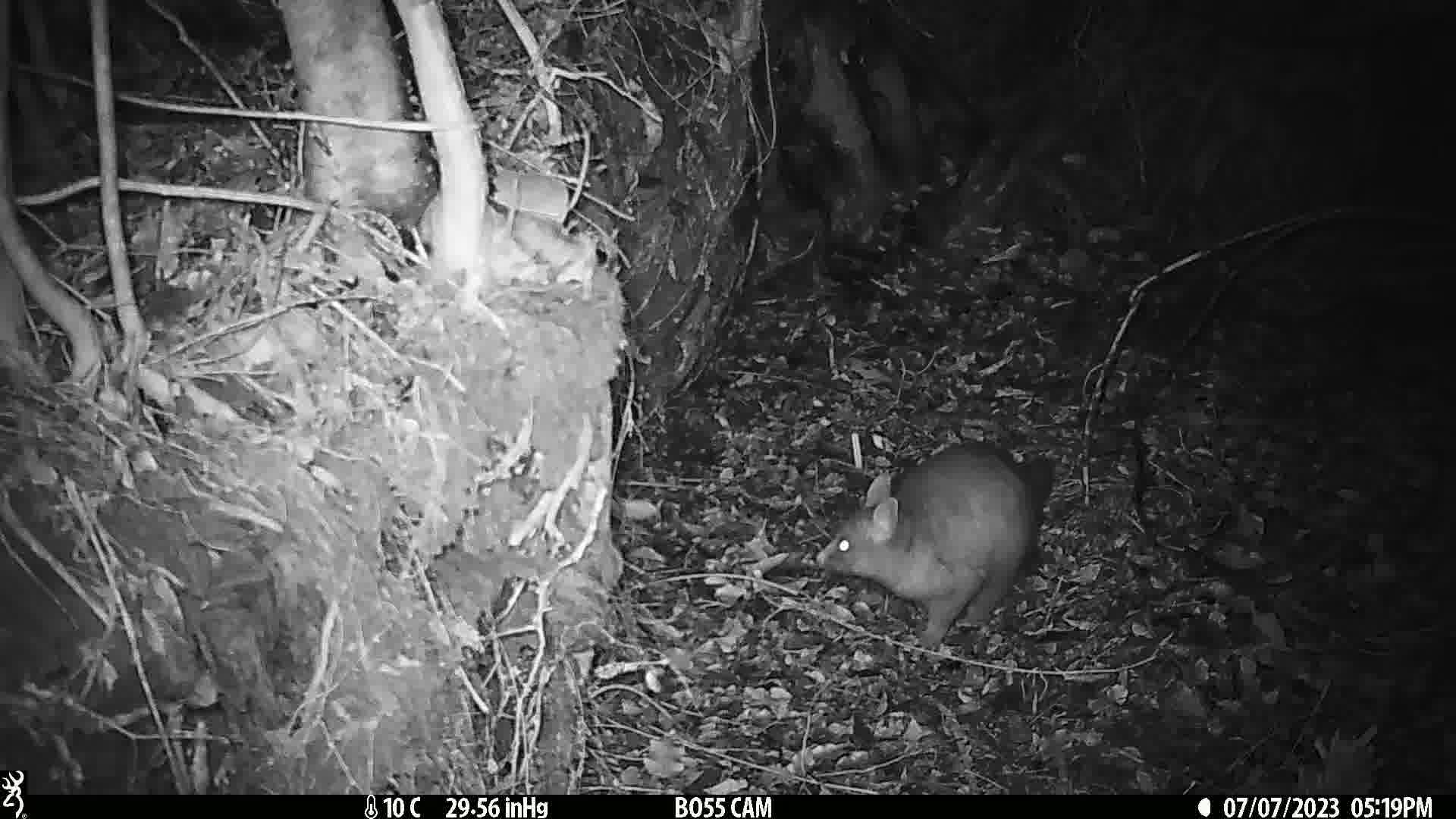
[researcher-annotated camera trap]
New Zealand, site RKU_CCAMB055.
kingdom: Animalia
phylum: Chordata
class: Mammalia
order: Diprotodontia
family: Phalangeridae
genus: Trichosurus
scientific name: Trichosurus vulpecula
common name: common brushtail possum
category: possum